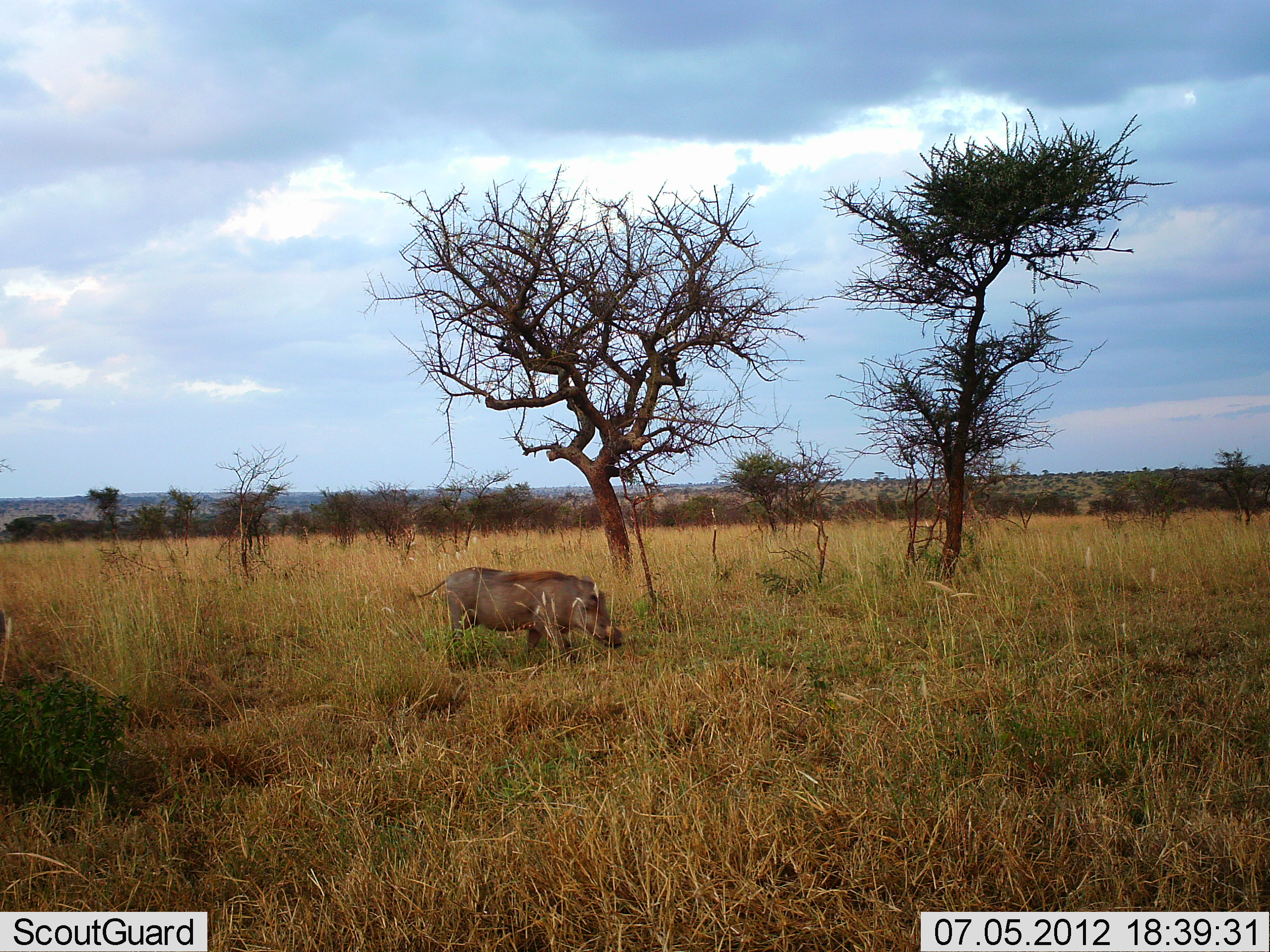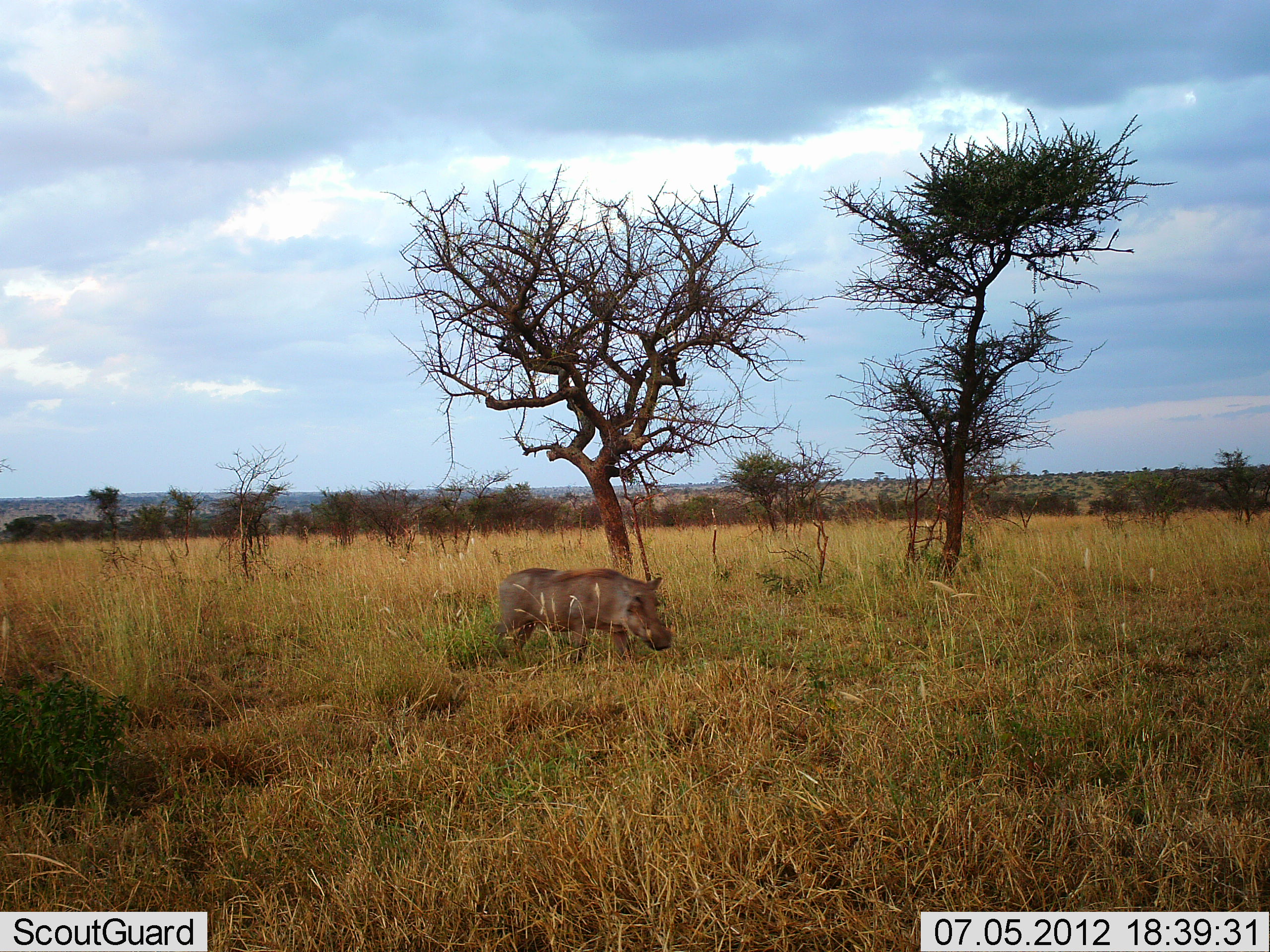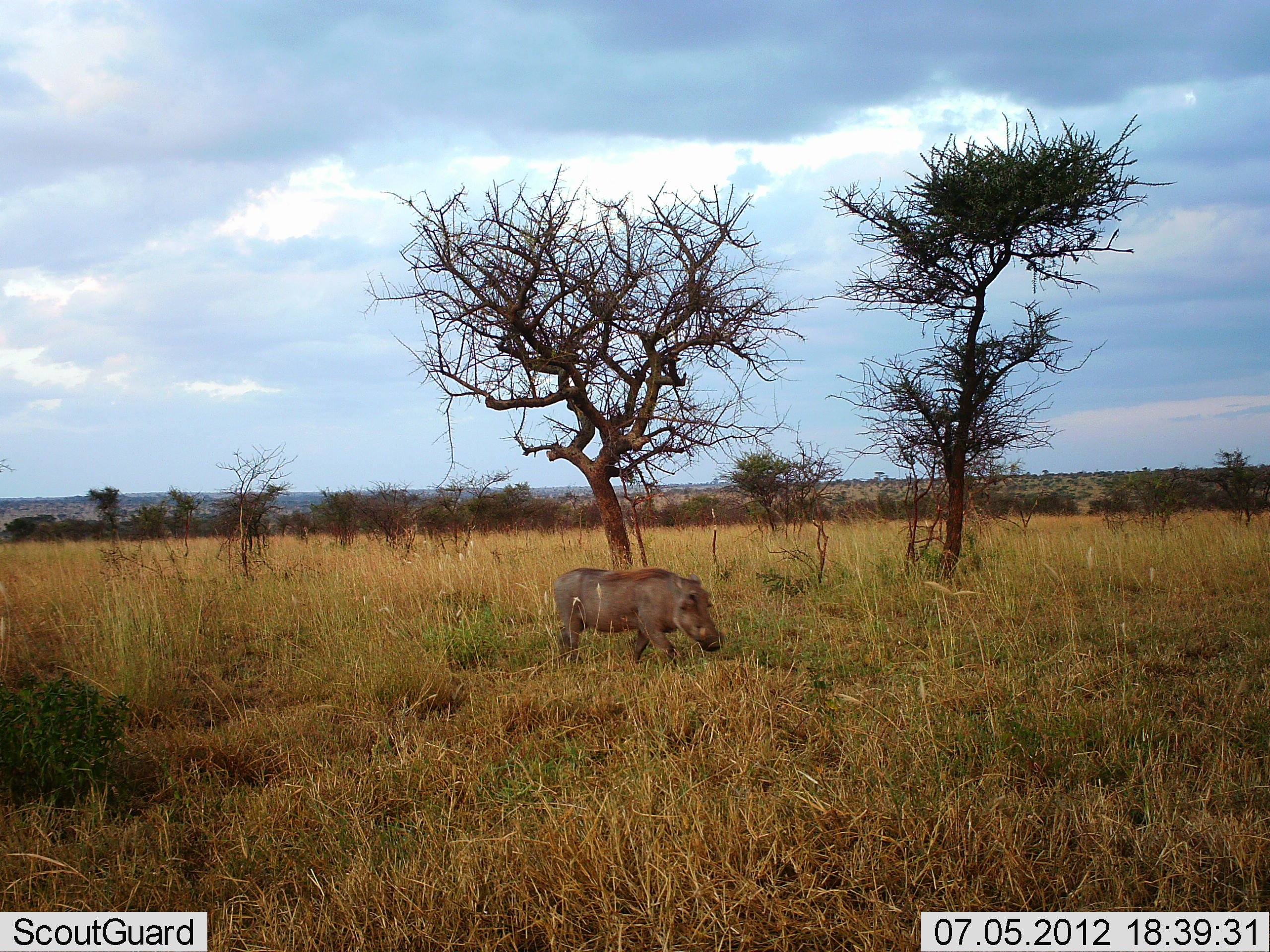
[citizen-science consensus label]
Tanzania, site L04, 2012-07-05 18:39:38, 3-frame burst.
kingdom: Animalia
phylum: Chordata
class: Mammalia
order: Artiodactyla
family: Suidae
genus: Phacochoerus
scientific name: Phacochoerus africanus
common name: warthog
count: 1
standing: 0%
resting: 0%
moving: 100%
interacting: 0%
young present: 0%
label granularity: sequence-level